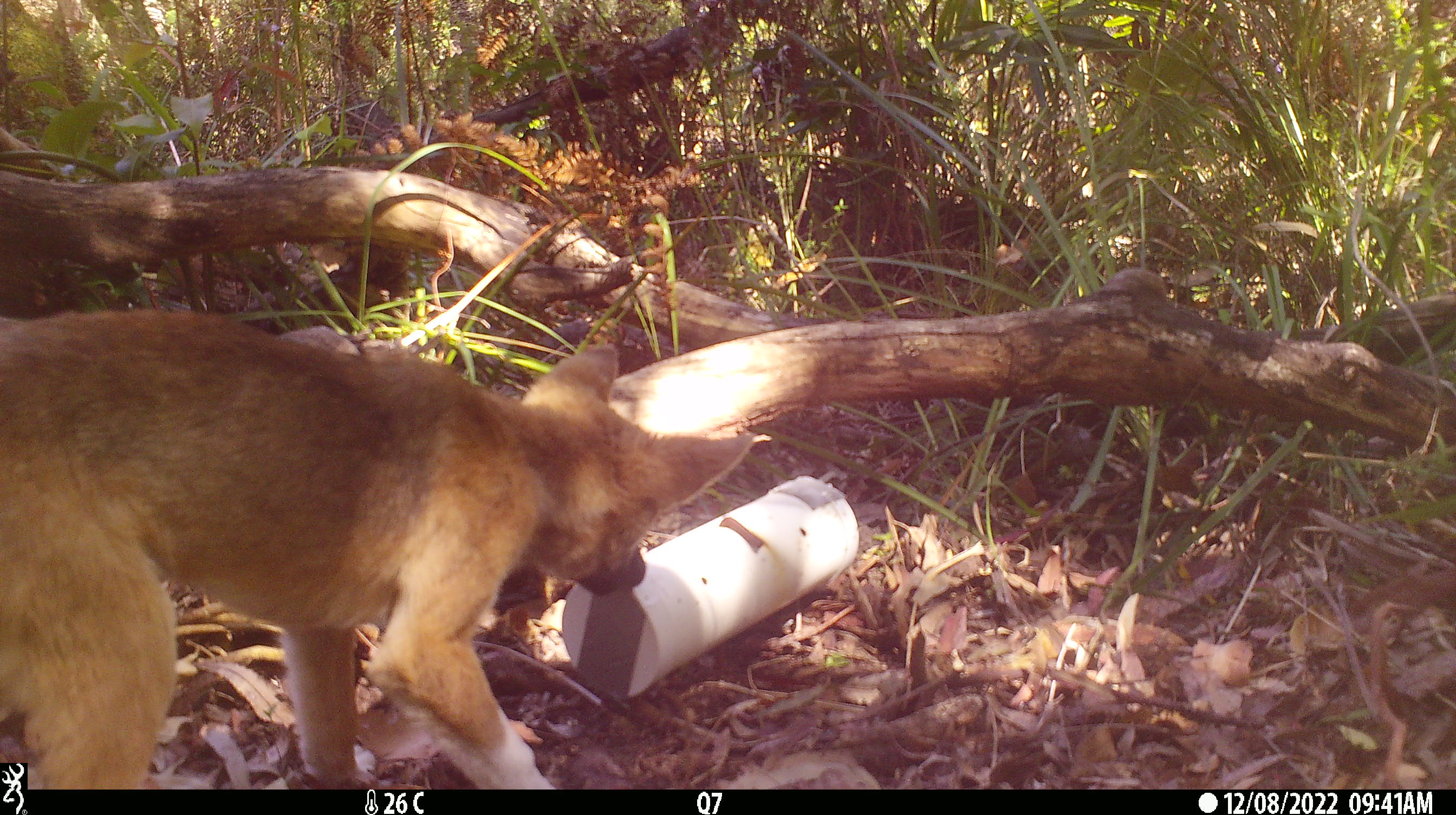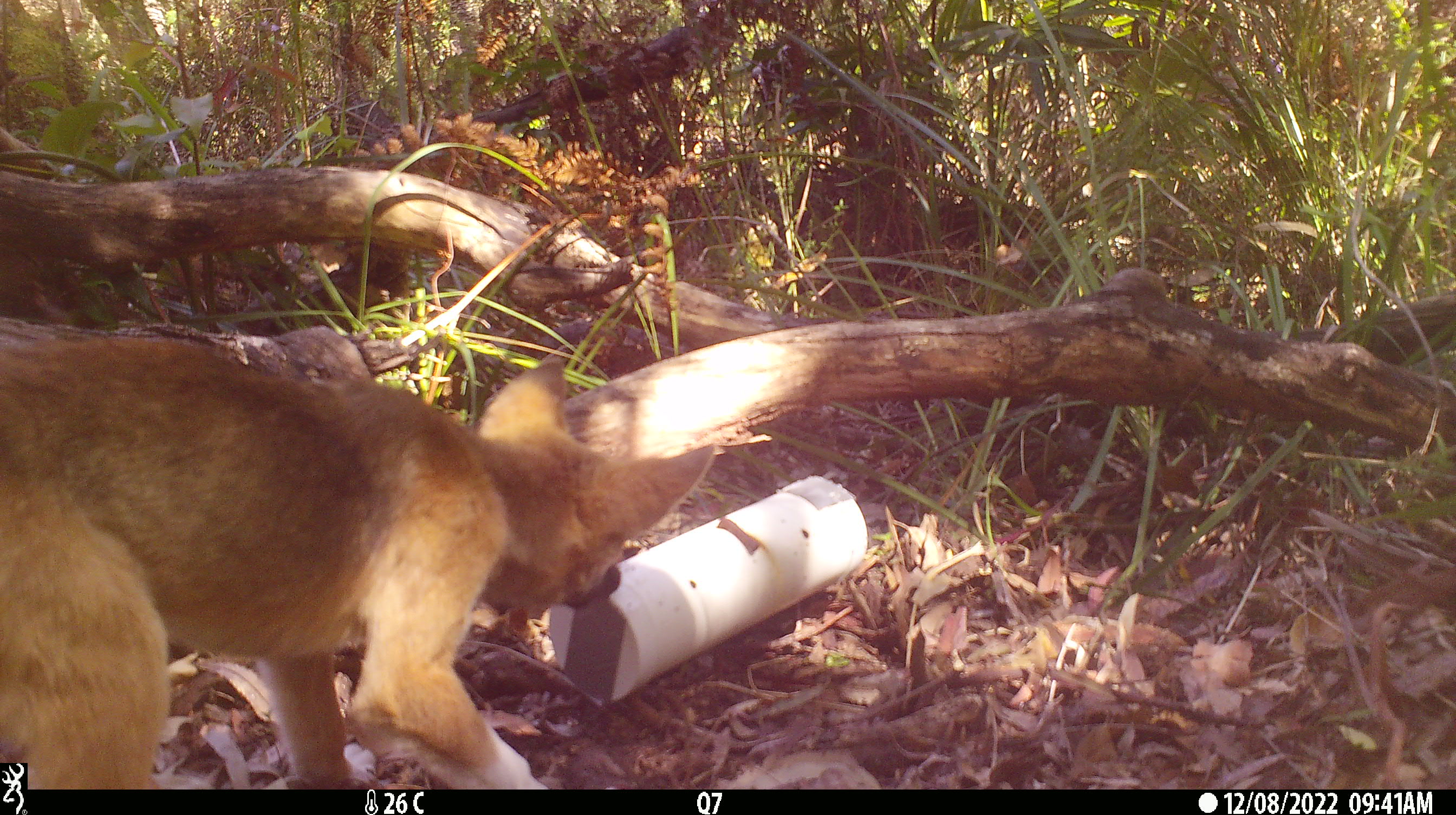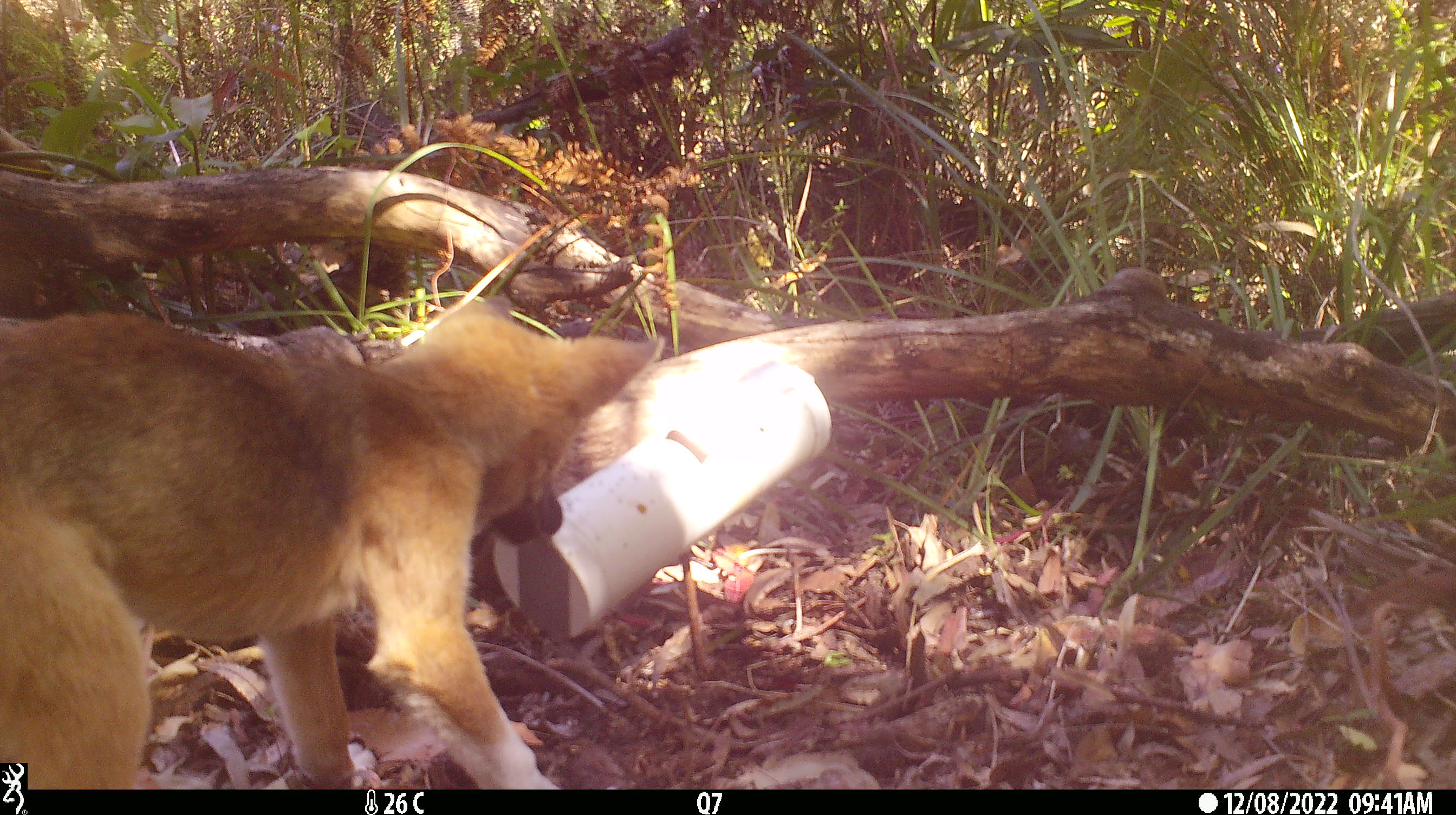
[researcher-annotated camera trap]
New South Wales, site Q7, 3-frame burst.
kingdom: Animalia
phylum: Chordata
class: Mammalia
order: Carnivora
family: Canidae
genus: Canis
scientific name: Canis familiaris dingo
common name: dingo